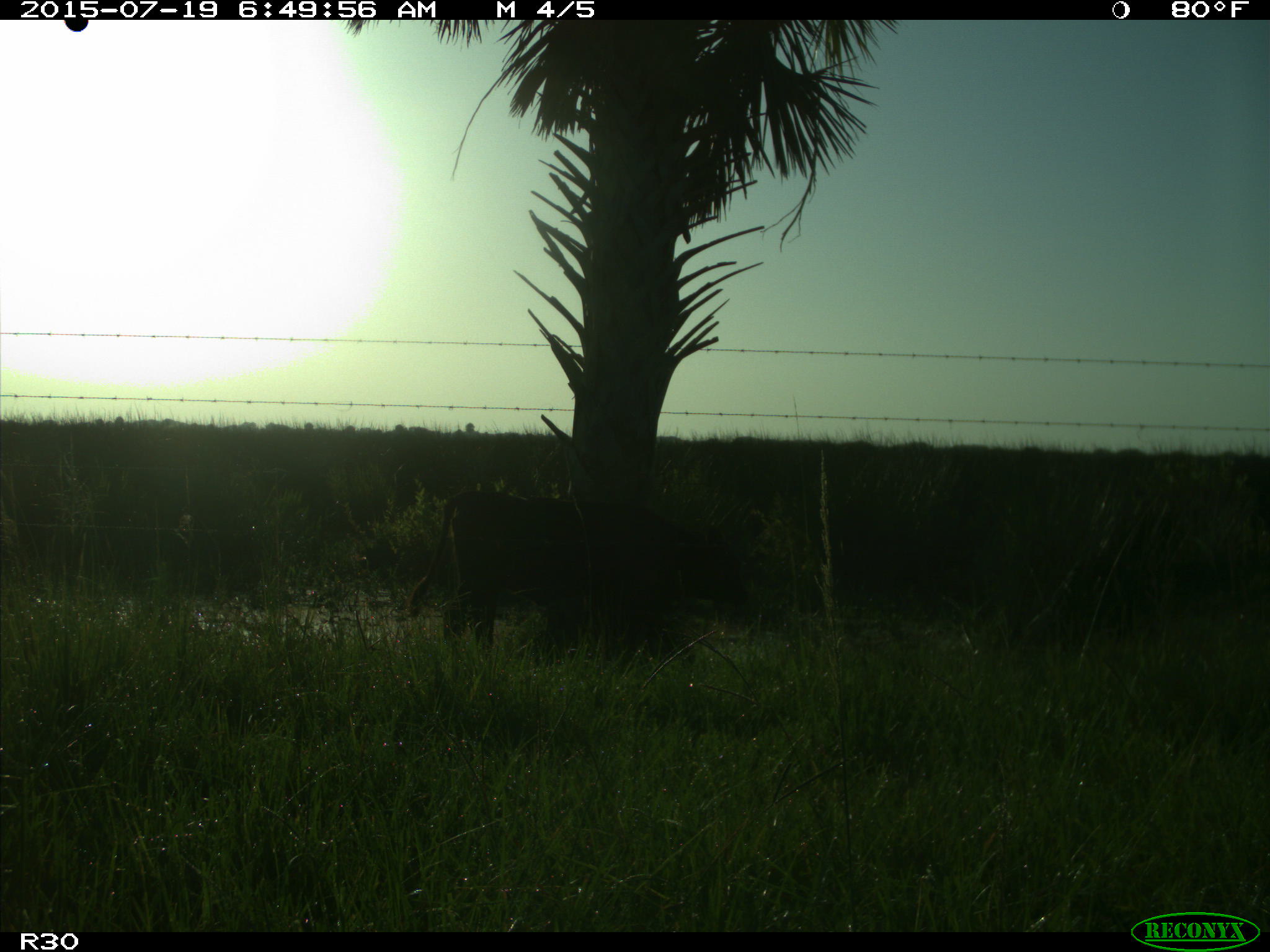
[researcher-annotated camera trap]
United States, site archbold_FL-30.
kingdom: Animalia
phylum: Chordata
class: Mammalia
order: Artiodactyla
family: Bovidae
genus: Bos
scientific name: Bos taurus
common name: domestic cow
Bos taurus (domestic cow).